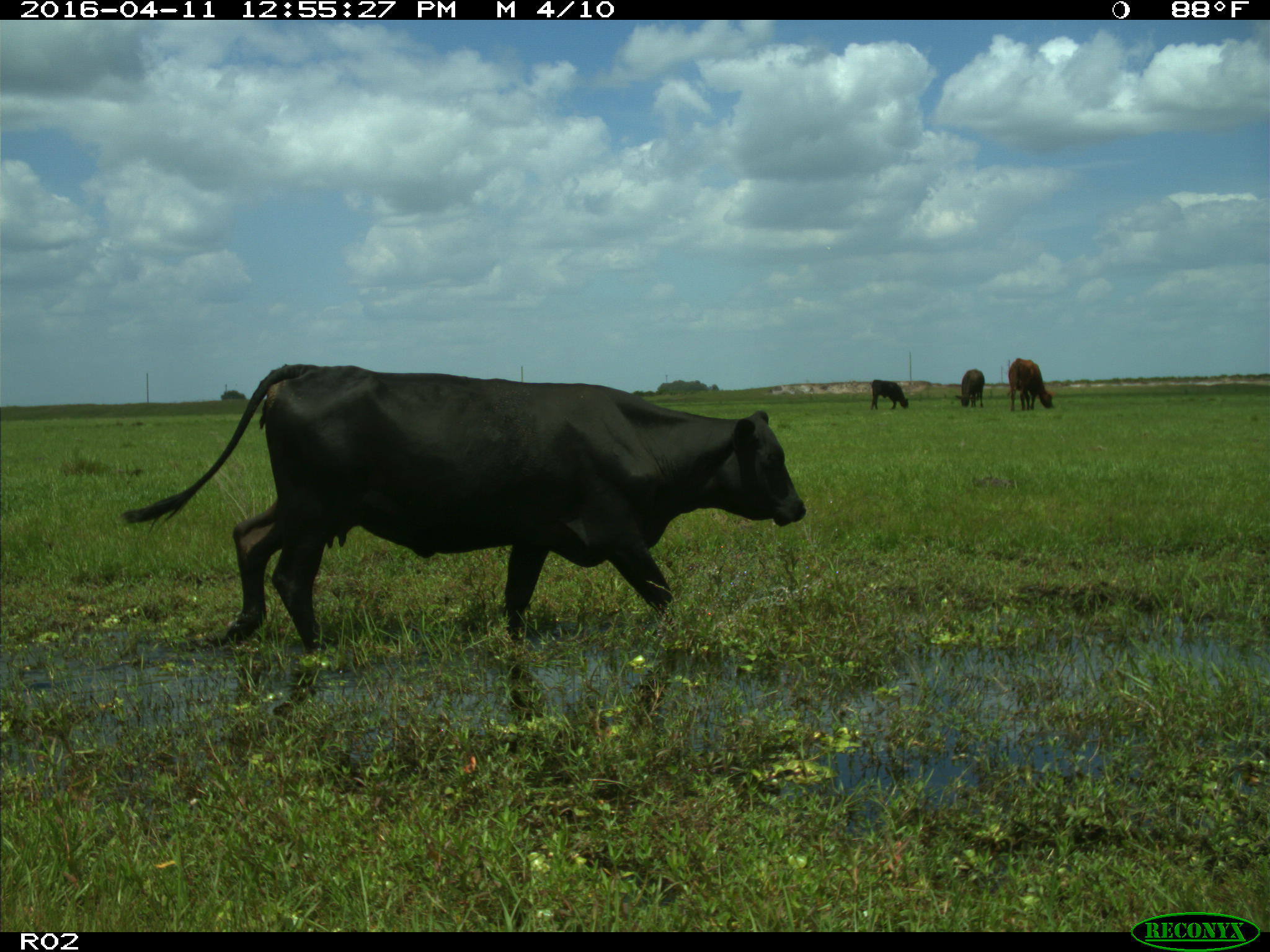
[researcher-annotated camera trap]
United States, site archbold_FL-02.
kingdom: Animalia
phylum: Chordata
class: Mammalia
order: Artiodactyla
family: Bovidae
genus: Bos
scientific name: Bos taurus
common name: domestic cow